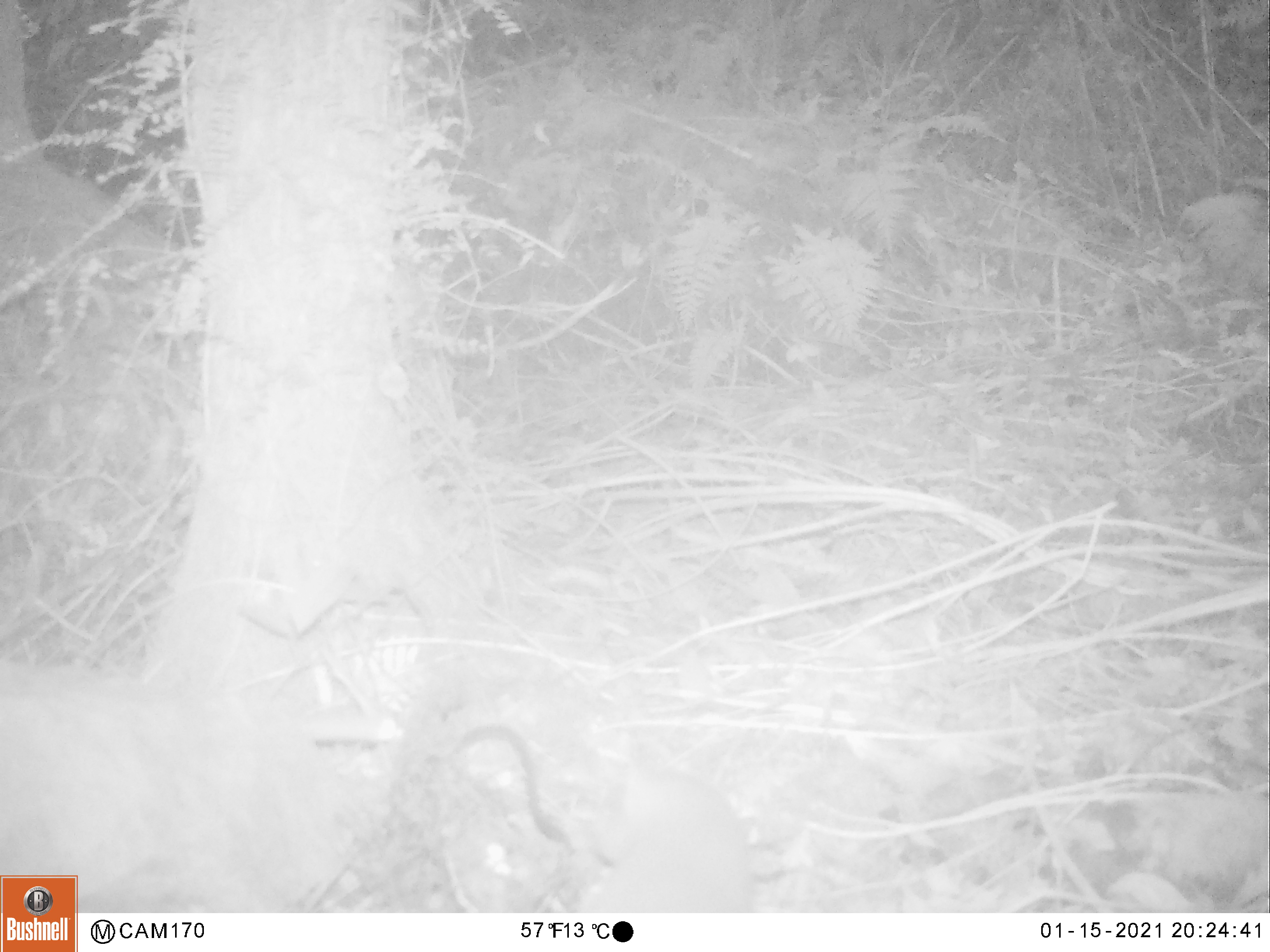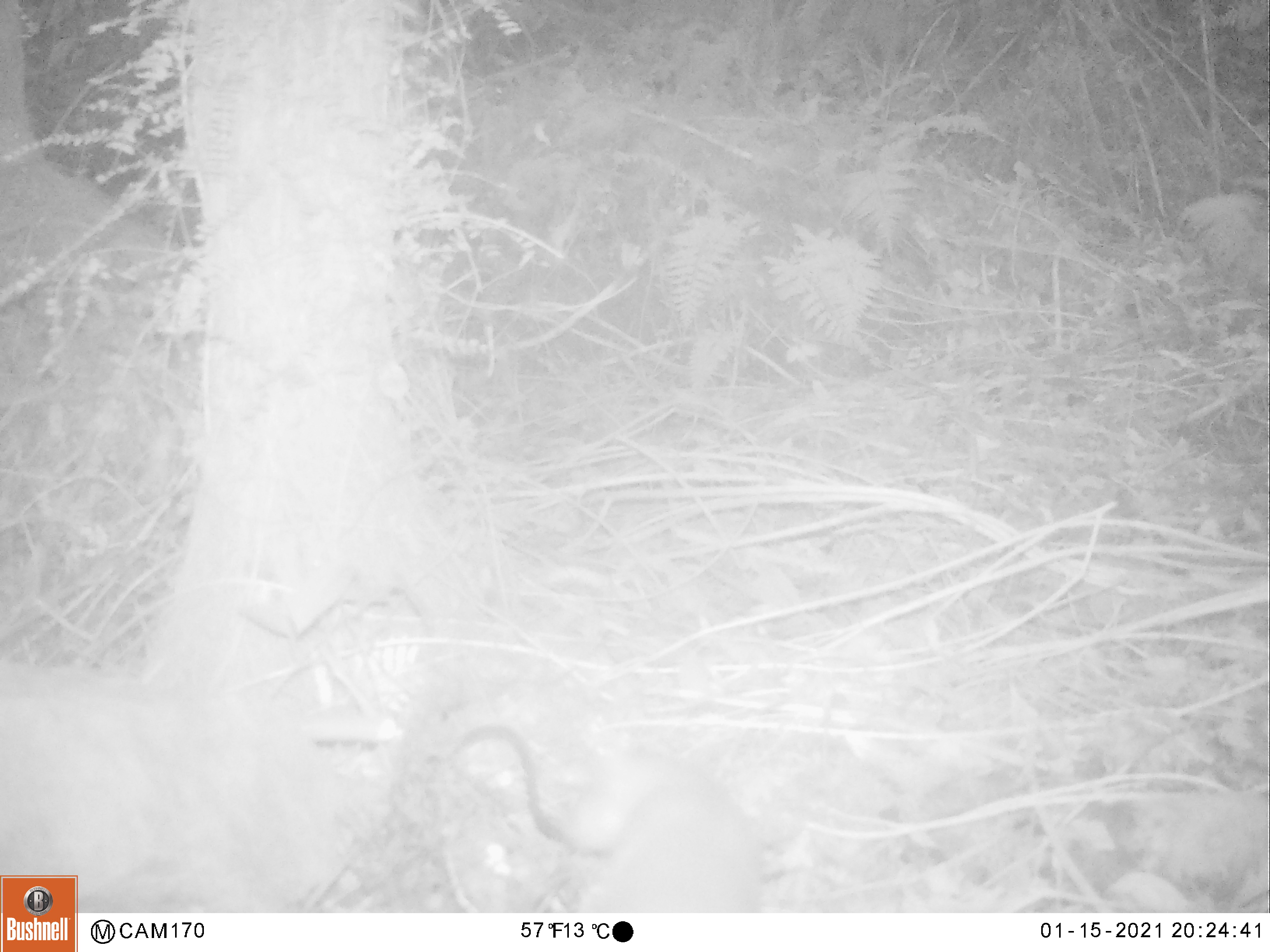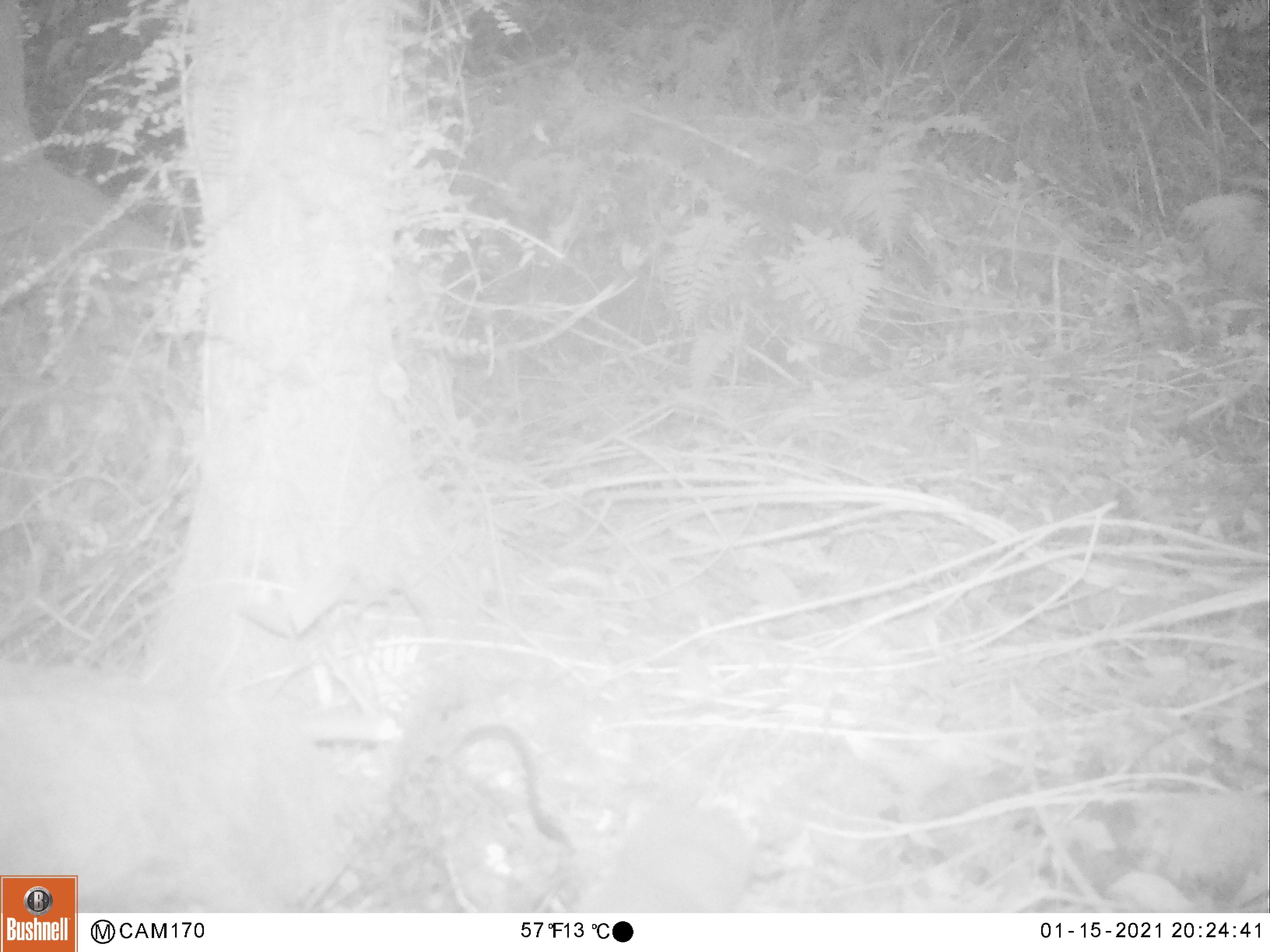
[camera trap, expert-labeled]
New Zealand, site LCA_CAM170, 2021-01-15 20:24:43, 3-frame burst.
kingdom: Animalia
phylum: Chordata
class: Mammalia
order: Carnivora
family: Mustelidae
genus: Mustela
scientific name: Mustela erminea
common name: stoat